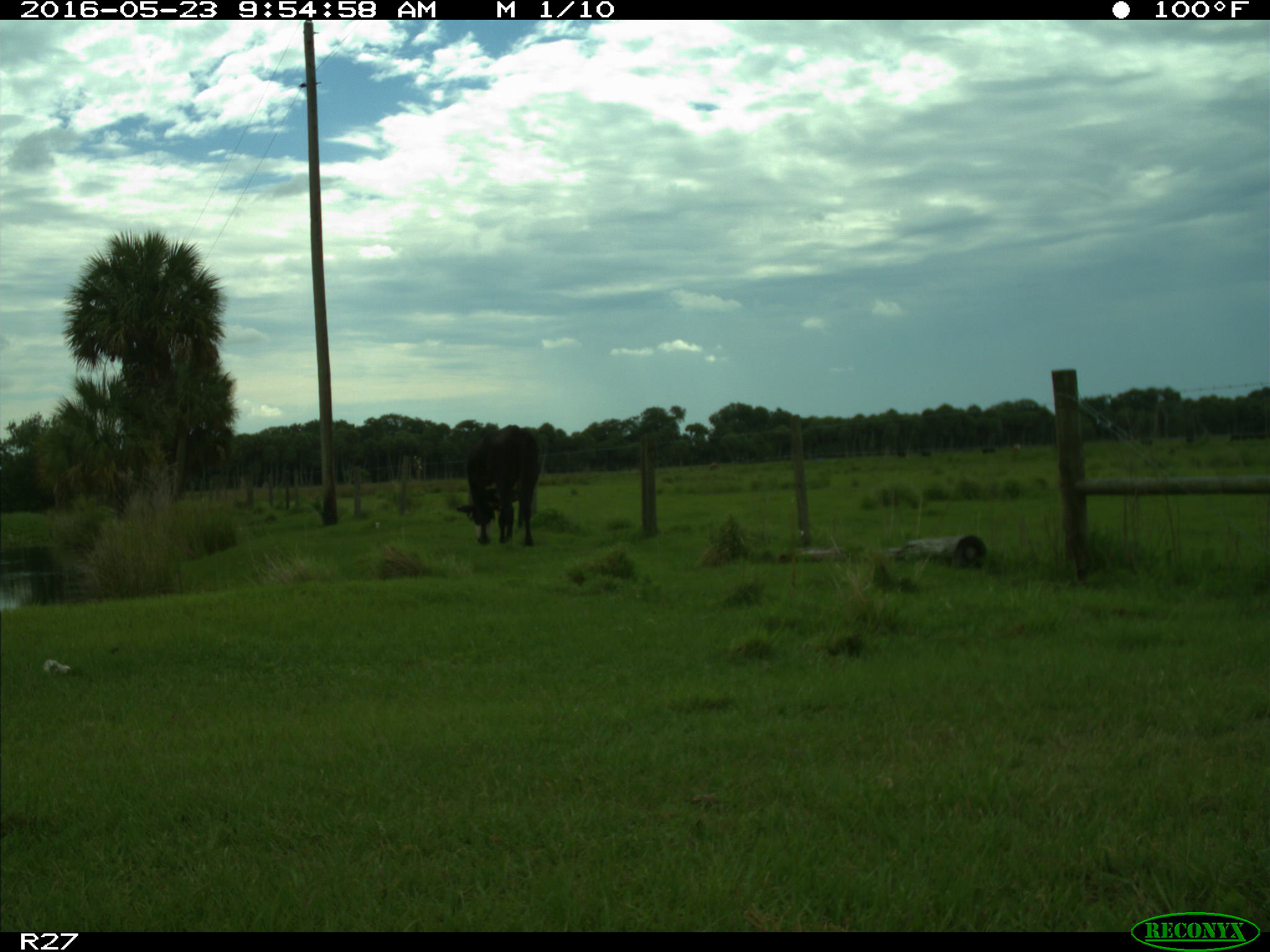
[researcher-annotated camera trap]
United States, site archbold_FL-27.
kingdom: Animalia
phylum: Chordata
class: Mammalia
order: Artiodactyla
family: Bovidae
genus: Bos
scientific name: Bos taurus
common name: domestic cow